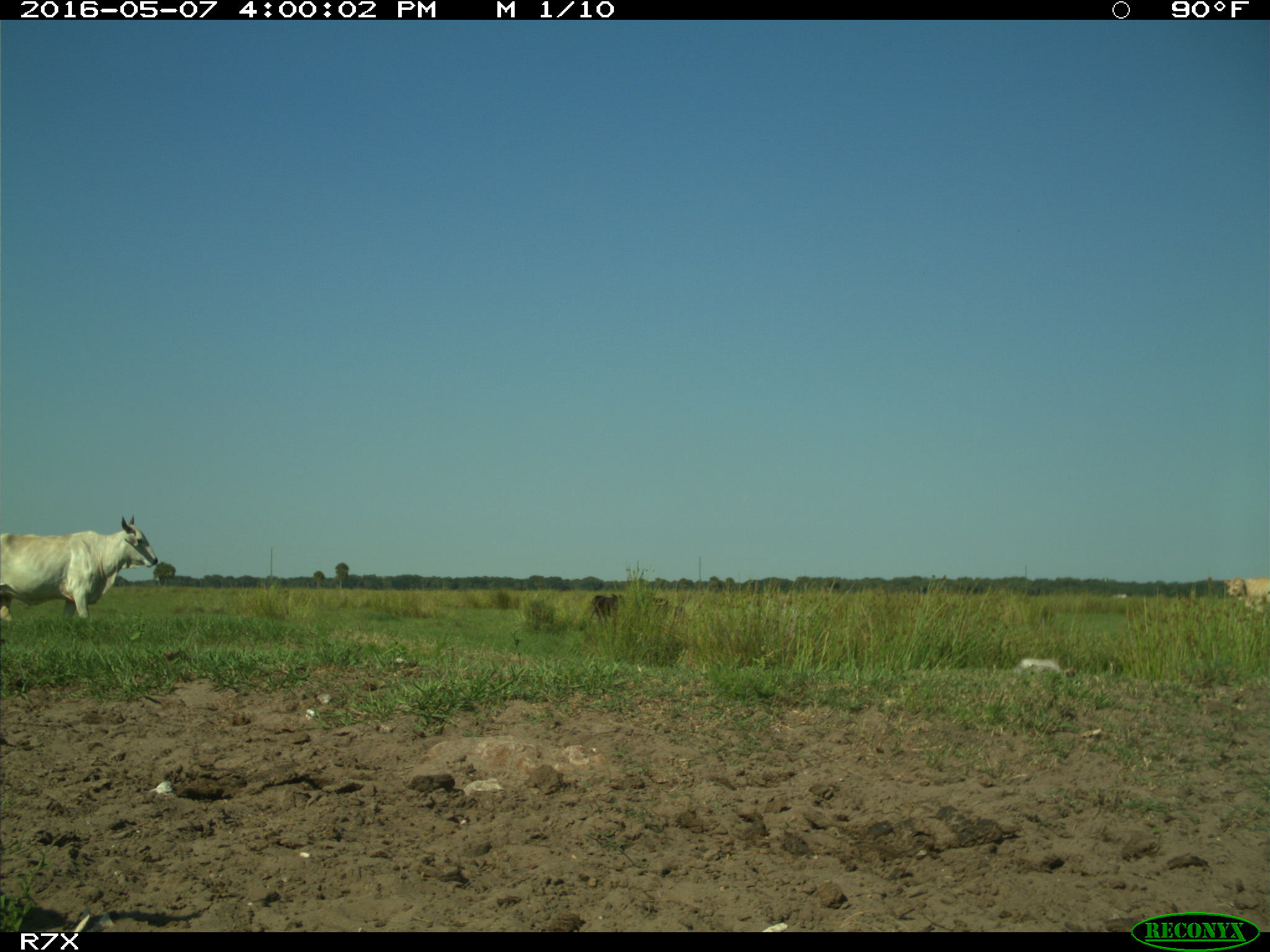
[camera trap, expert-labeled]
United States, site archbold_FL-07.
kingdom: Animalia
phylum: Chordata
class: Mammalia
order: Artiodactyla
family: Bovidae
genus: Bos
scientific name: Bos taurus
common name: domestic cow